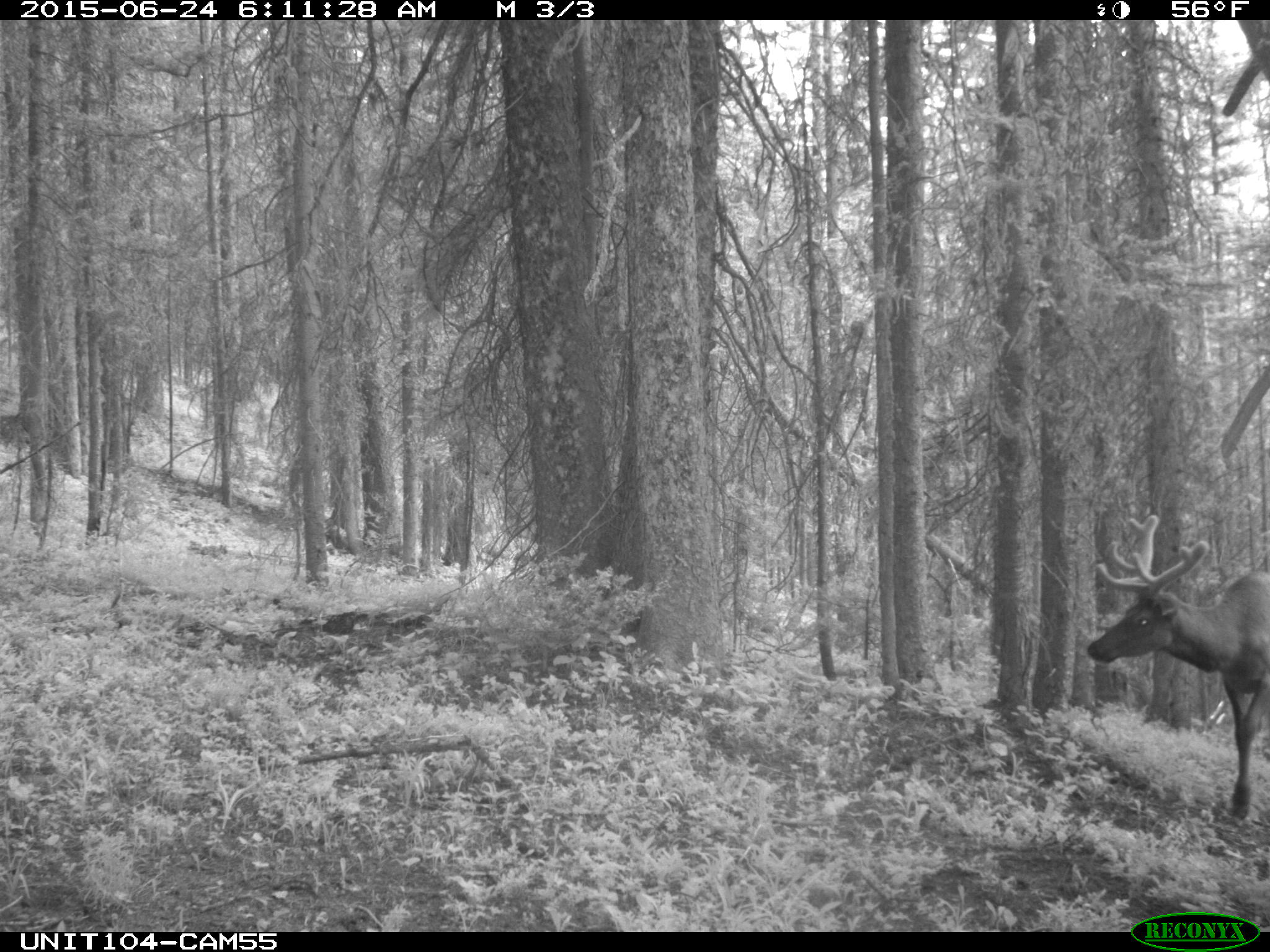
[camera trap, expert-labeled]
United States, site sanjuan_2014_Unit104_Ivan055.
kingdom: Animalia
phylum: Chordata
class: Mammalia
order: Artiodactyla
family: Cervidae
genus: Cervus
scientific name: Cervus elaphus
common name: red deer